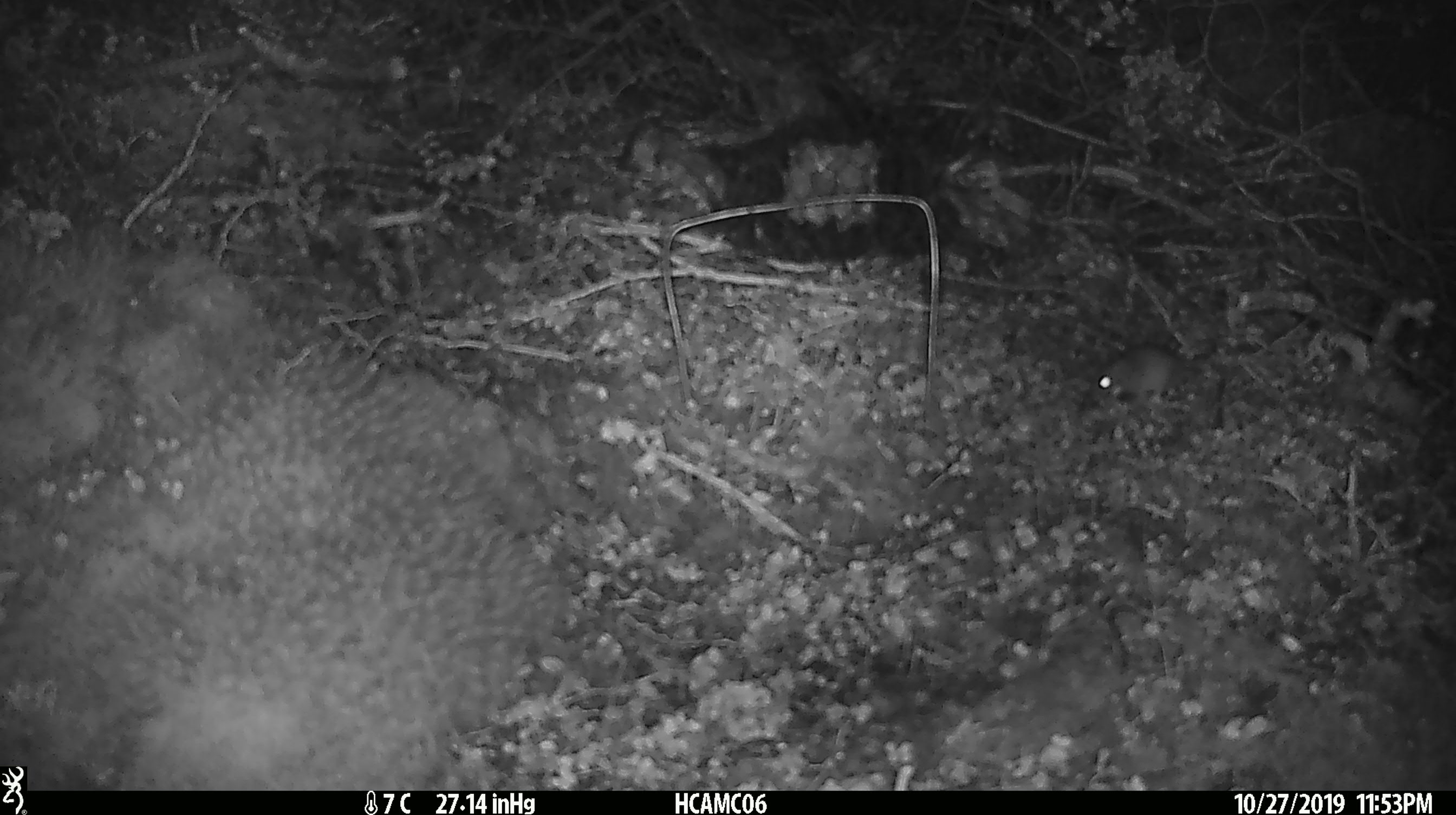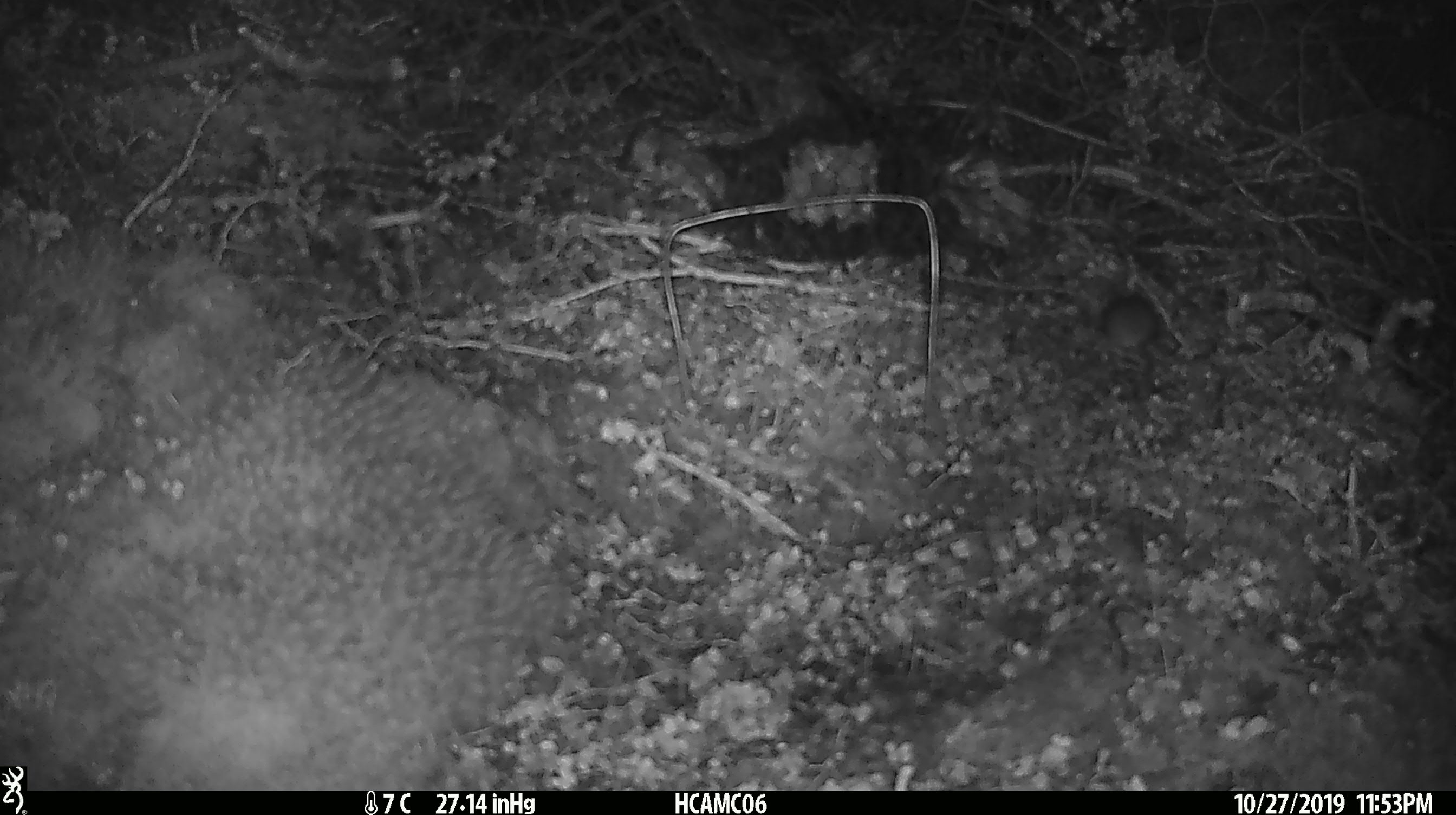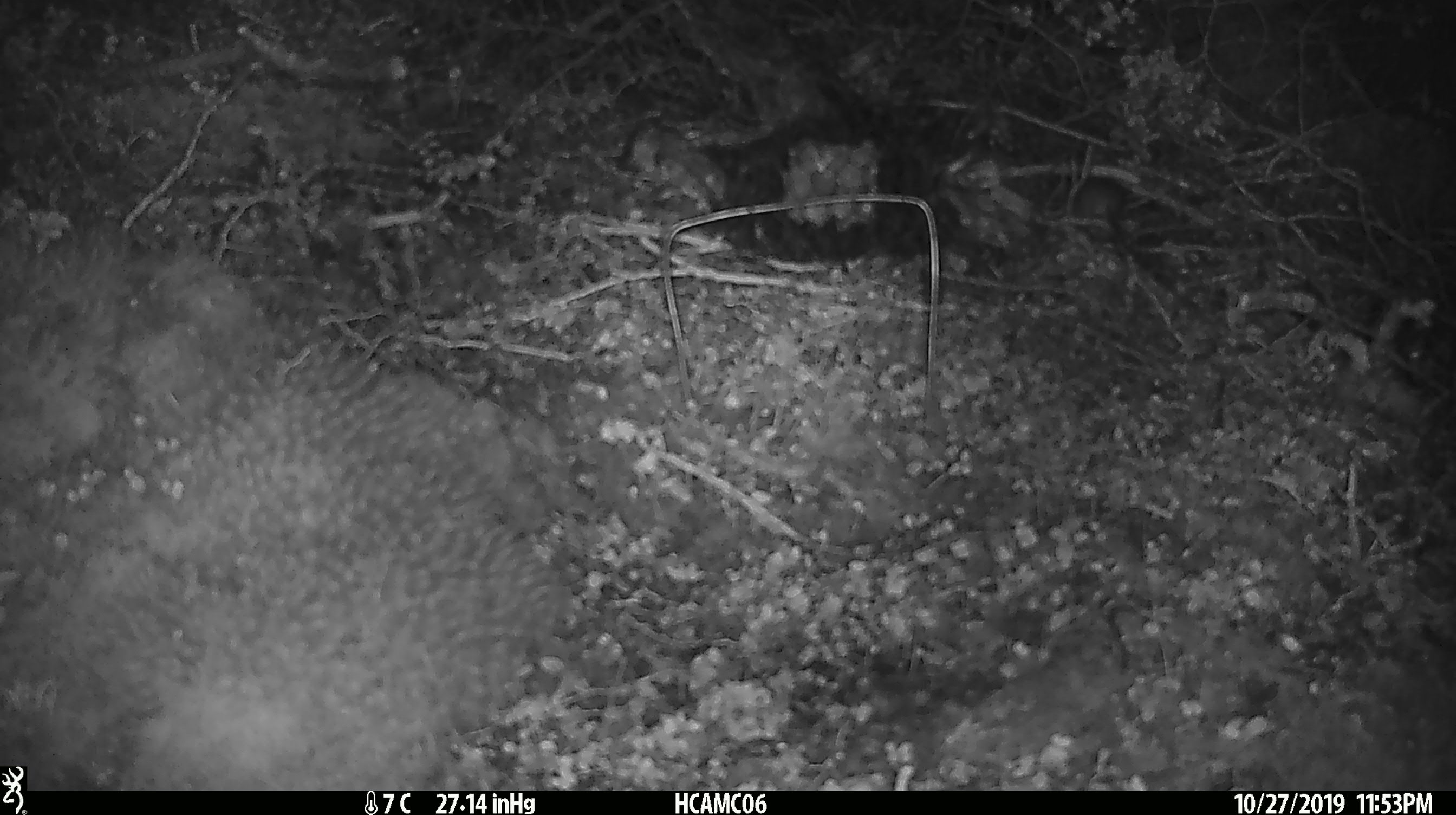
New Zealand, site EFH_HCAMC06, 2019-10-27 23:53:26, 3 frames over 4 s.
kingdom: Animalia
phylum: Chordata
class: Mammalia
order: Rodentia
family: Muridae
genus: Mus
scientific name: Mus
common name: mouse